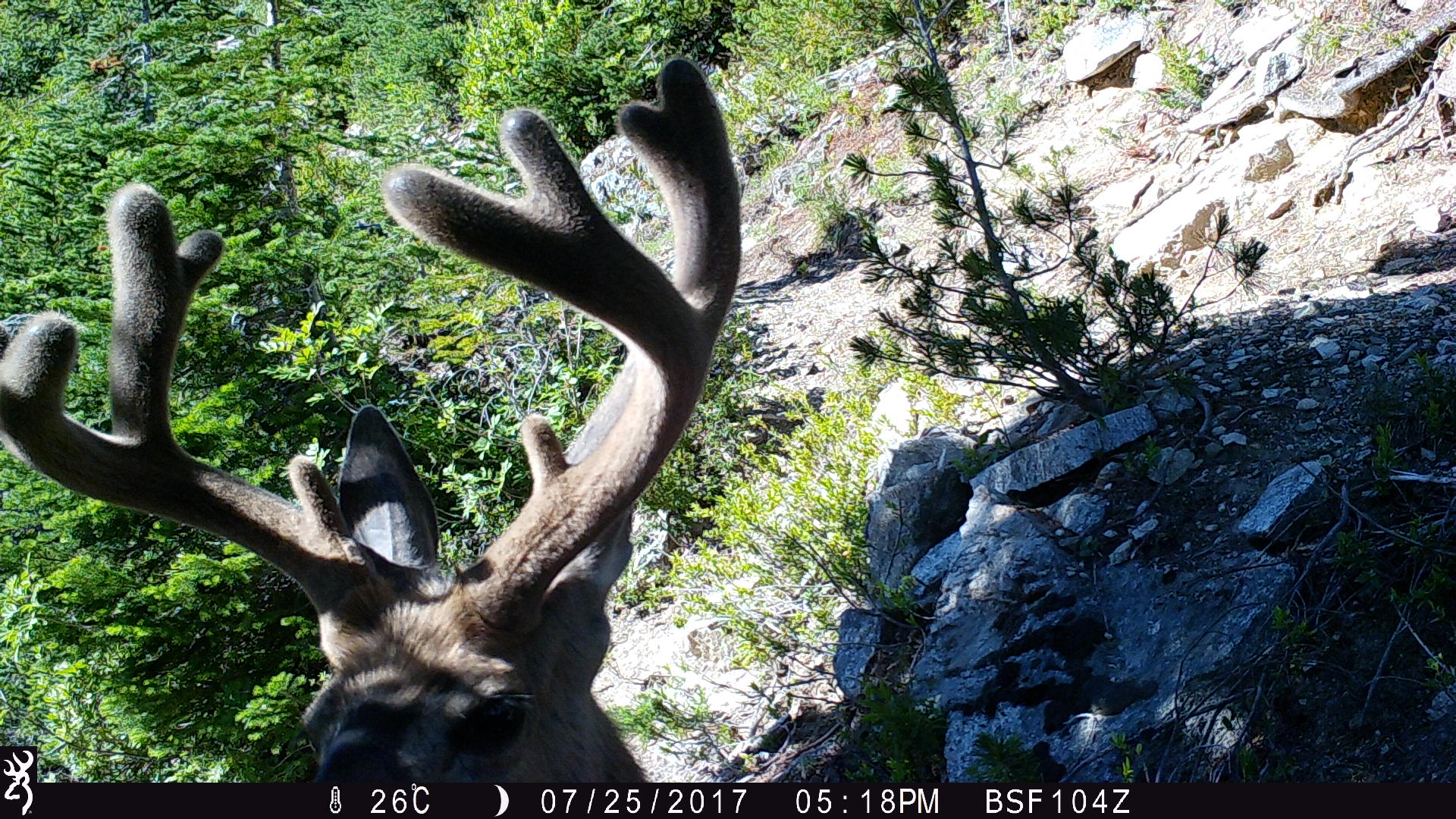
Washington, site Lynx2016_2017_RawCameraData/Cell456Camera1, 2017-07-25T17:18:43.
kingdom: Animalia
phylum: Chordata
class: Mammalia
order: Artiodactyla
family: Cervidae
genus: Odocoileus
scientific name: Odocoileus hemionus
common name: mule deer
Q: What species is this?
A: Odocoileus hemionus (mule deer).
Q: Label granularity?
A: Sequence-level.